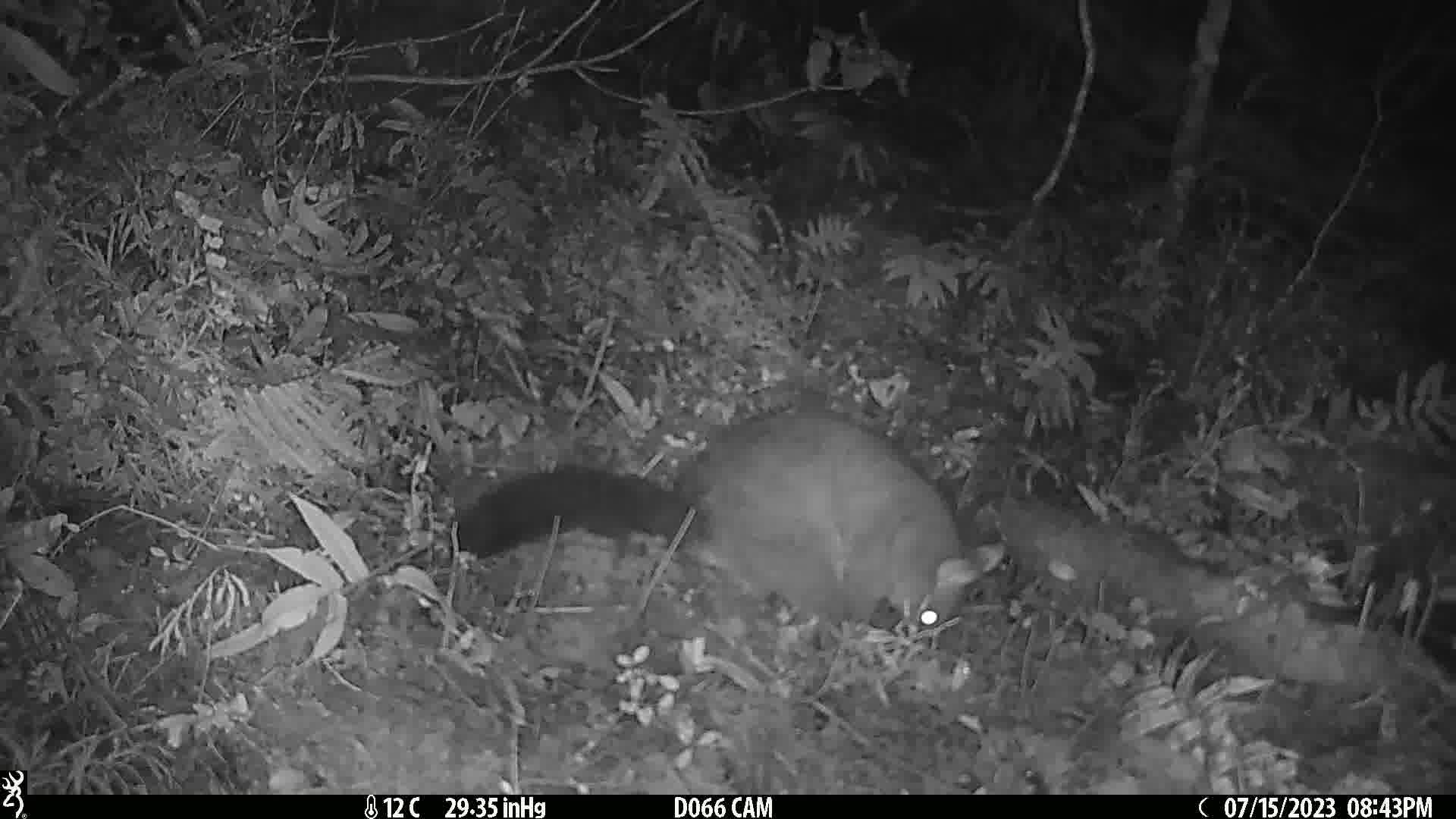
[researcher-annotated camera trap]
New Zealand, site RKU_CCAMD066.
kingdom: Animalia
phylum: Chordata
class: Mammalia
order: Diprotodontia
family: Phalangeridae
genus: Trichosurus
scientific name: Trichosurus vulpecula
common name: common brushtail possum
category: possum